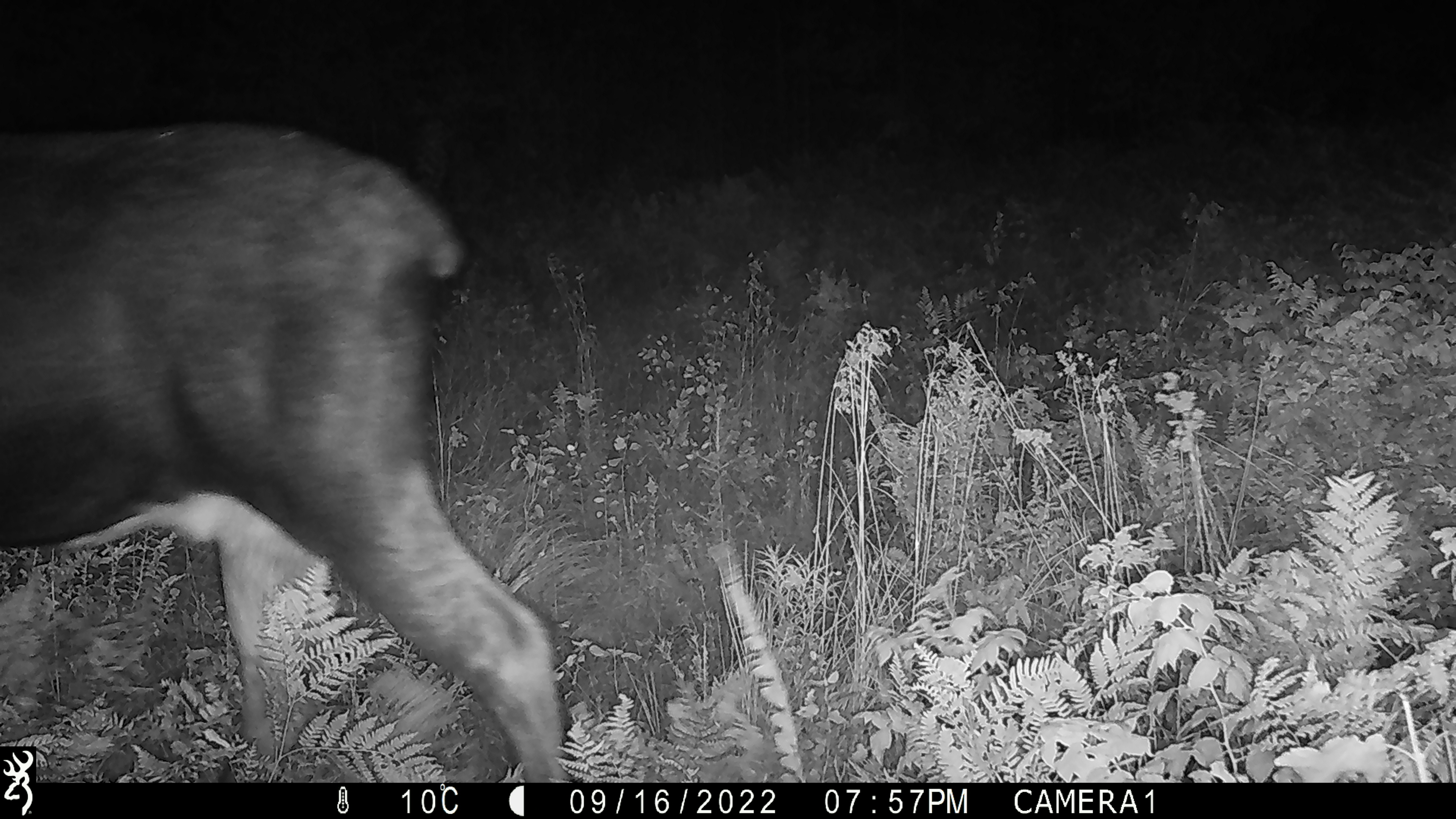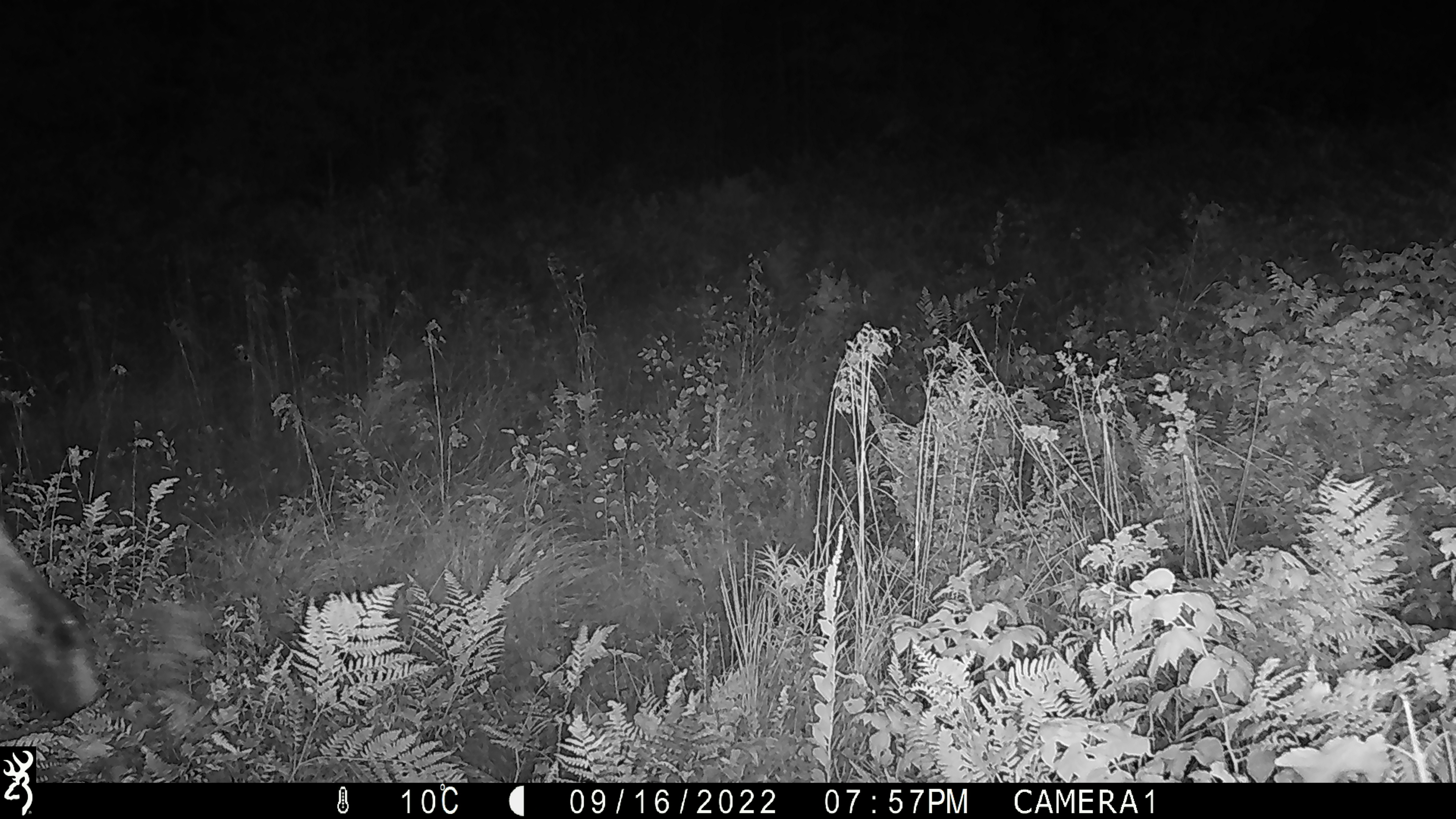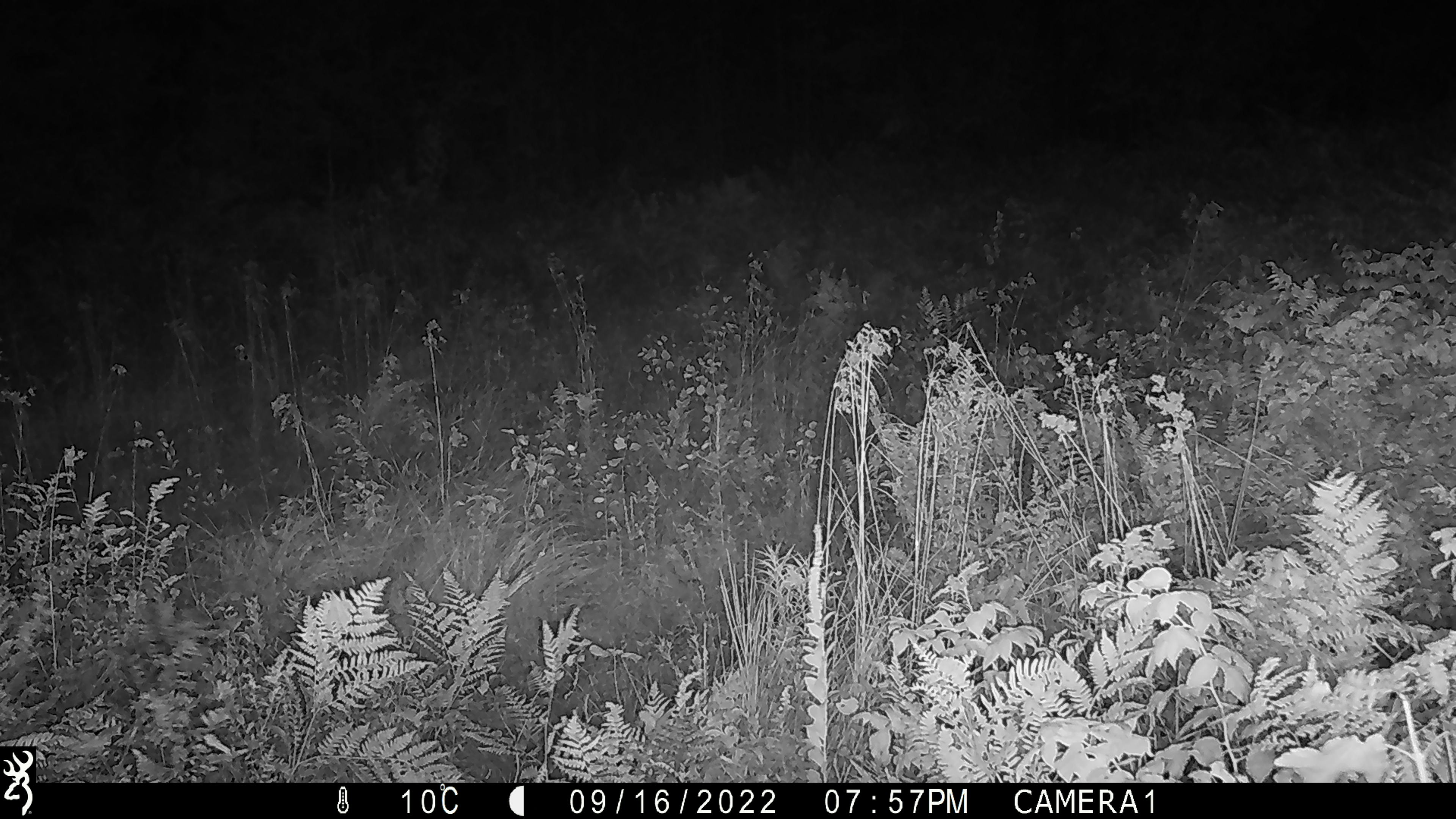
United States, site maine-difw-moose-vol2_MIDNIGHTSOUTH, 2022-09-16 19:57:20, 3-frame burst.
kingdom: Animalia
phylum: Chordata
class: Mammalia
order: Artiodactyla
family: Cervidae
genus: Alces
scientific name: Alces alces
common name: moose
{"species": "moose (Alces alces)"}